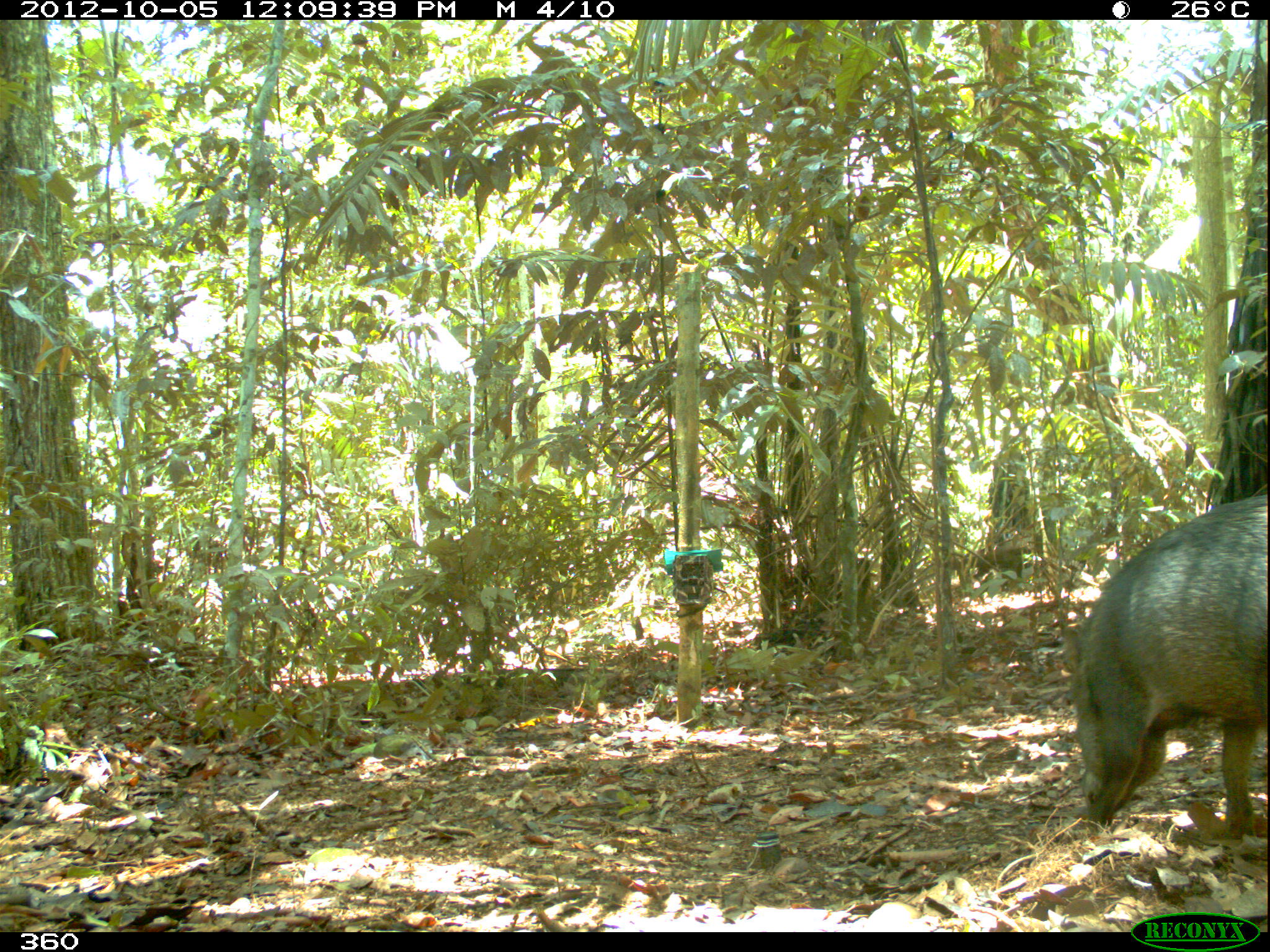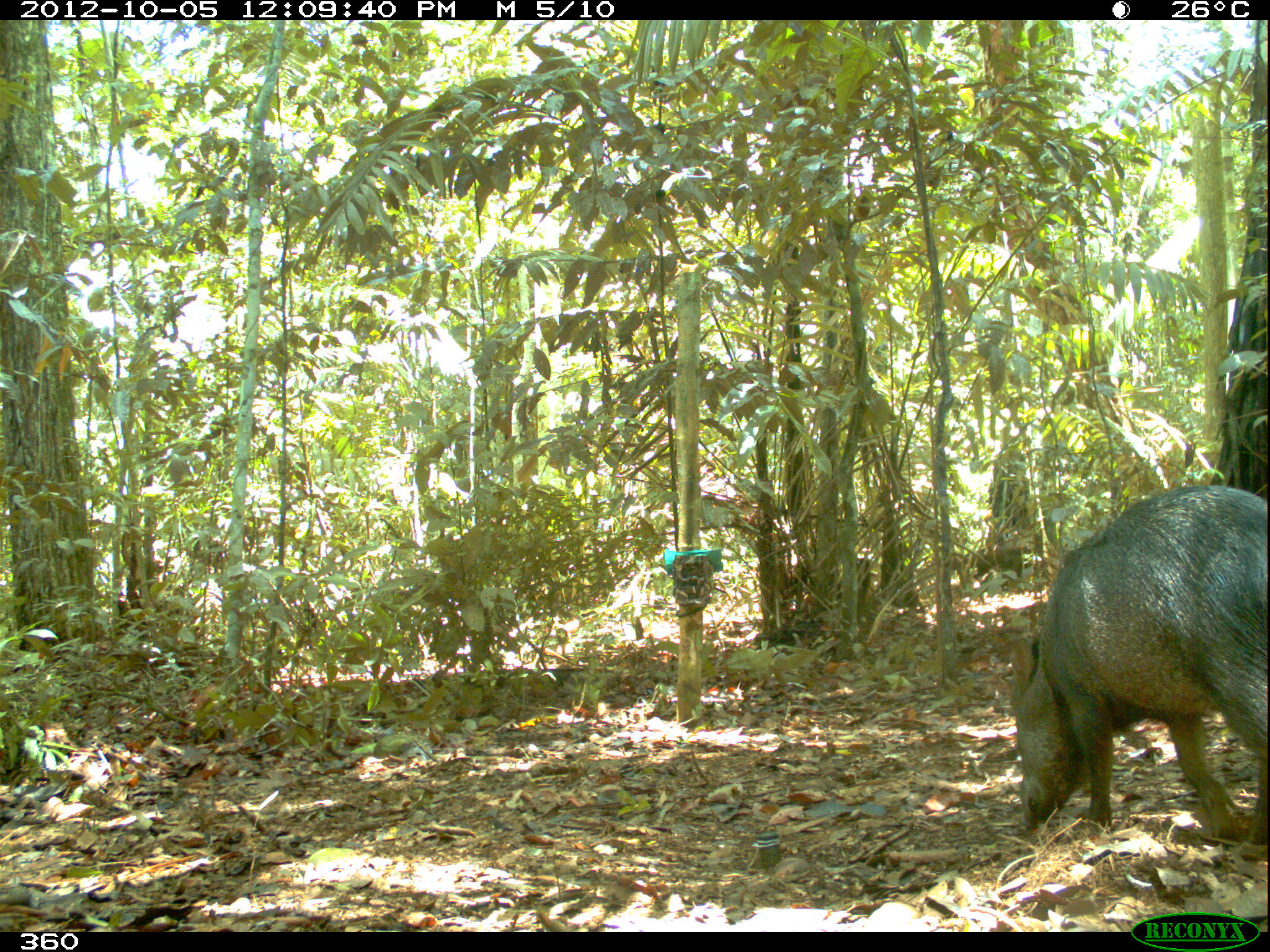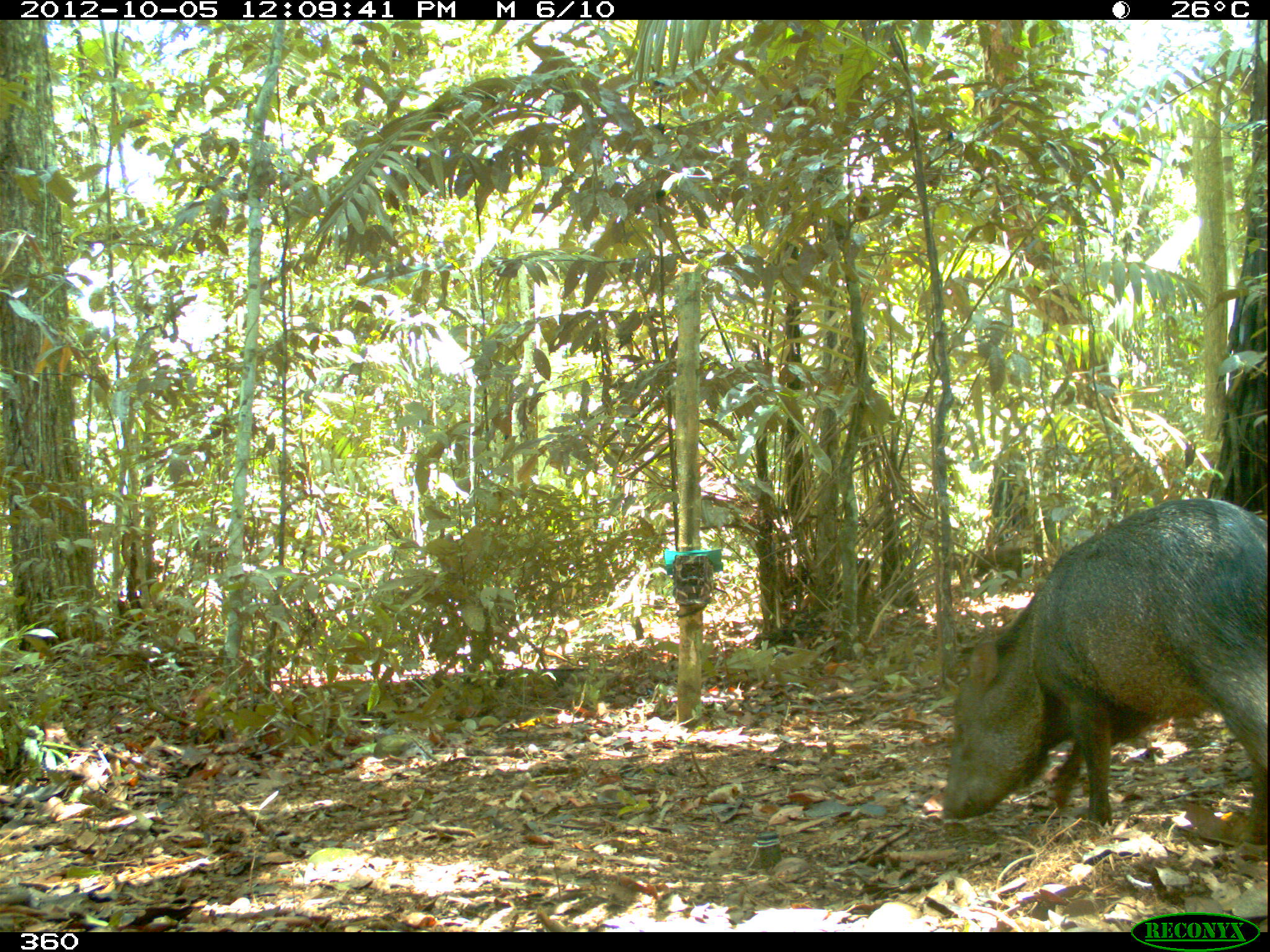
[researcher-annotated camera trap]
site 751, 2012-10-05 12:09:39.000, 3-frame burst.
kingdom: Animalia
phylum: Chordata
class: Mammalia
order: Artiodactyla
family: Tayassuidae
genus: Pecari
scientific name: Pecari tajacu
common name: collared peccary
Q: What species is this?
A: Pecari tajacu (collared peccary).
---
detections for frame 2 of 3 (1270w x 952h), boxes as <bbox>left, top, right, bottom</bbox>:
pecari tajacu: <bbox>1007, 484, 1266, 847</bbox>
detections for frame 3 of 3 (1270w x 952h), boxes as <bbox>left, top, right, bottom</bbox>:
pecari tajacu: <bbox>940, 497, 1266, 847</bbox>